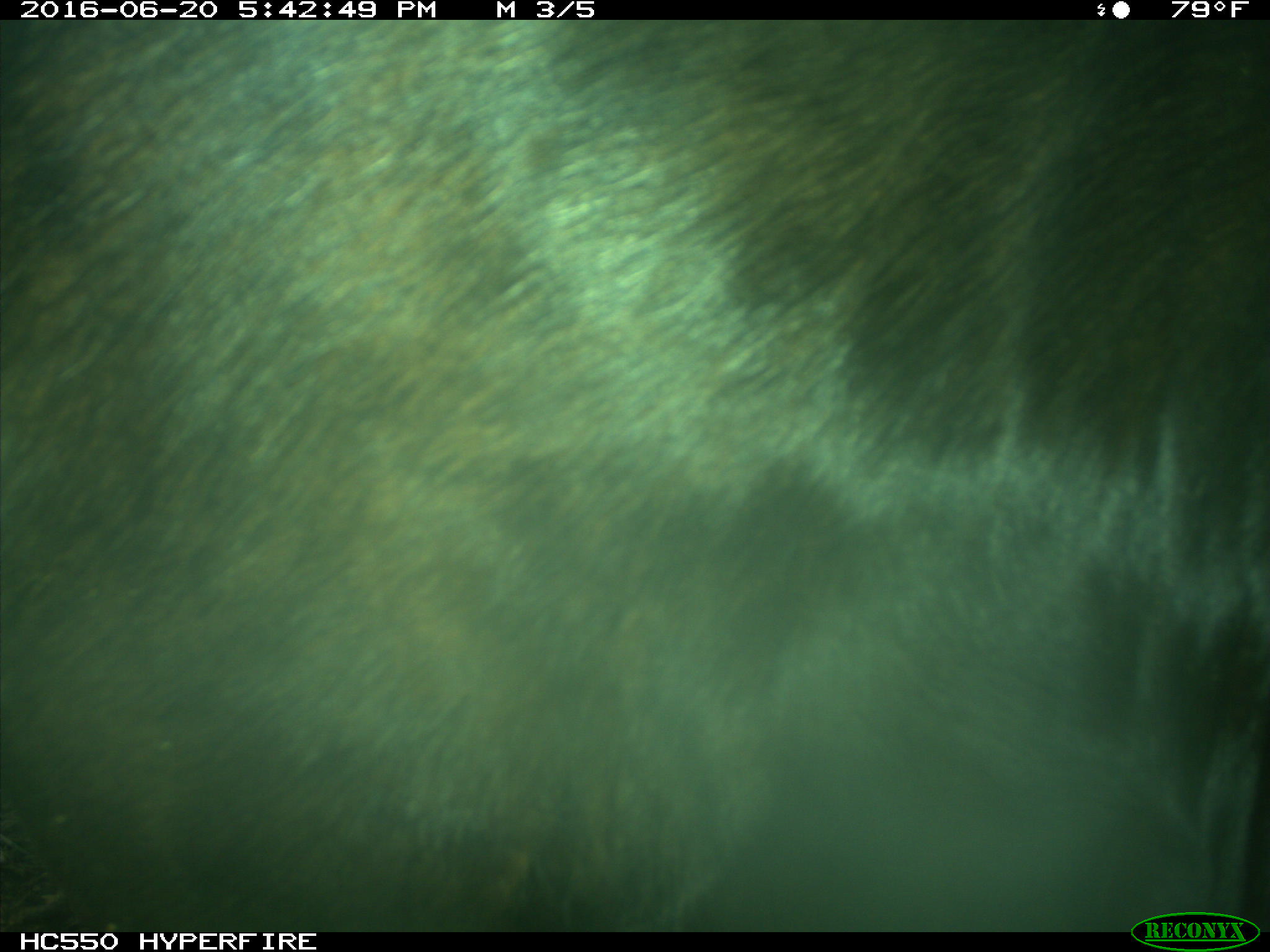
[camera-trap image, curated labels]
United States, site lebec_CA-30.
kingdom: Animalia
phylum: Chordata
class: Mammalia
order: Artiodactyla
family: Bovidae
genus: Bos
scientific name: Bos taurus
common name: domestic cow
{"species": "Bos taurus (domestic cow)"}